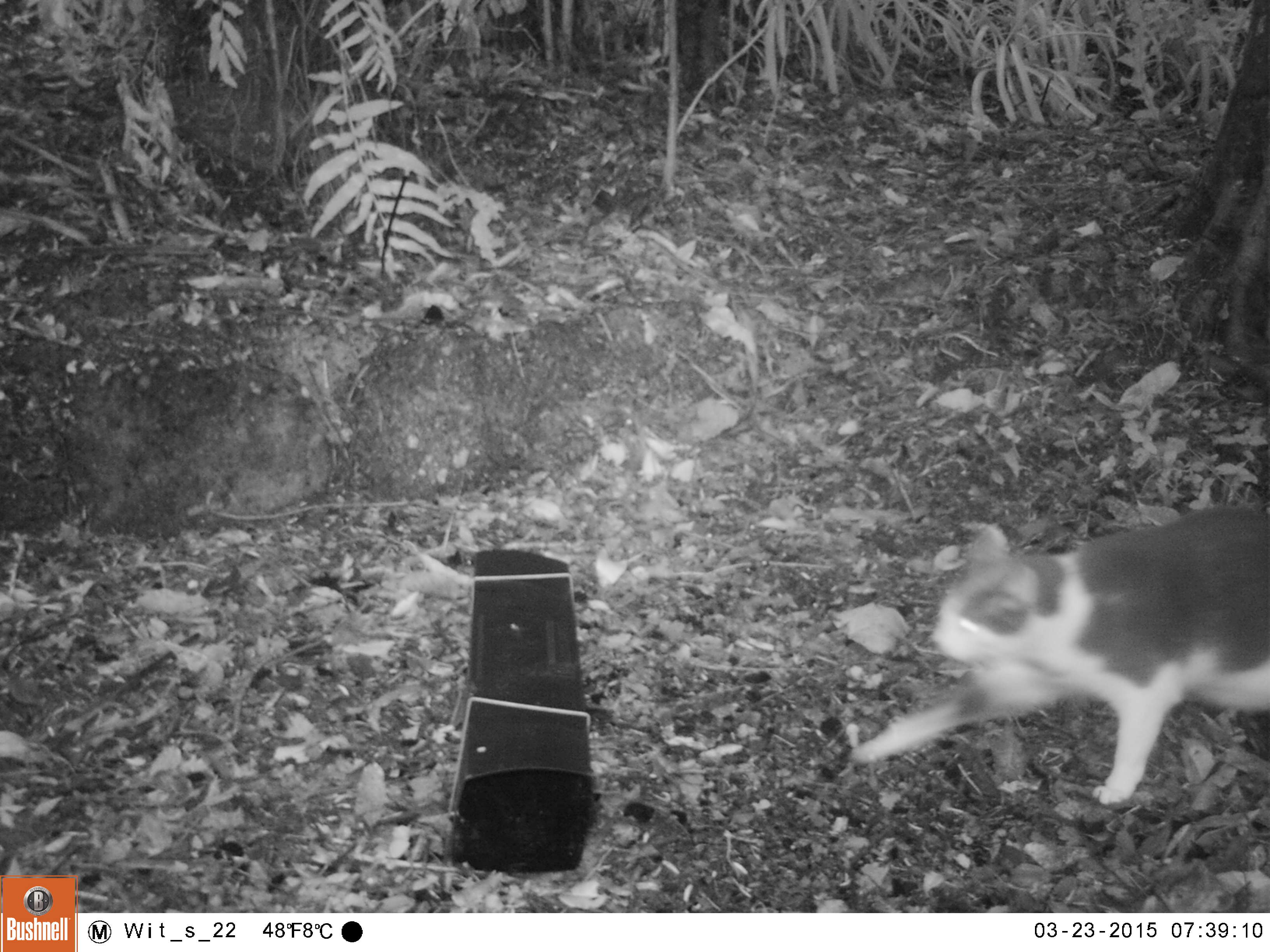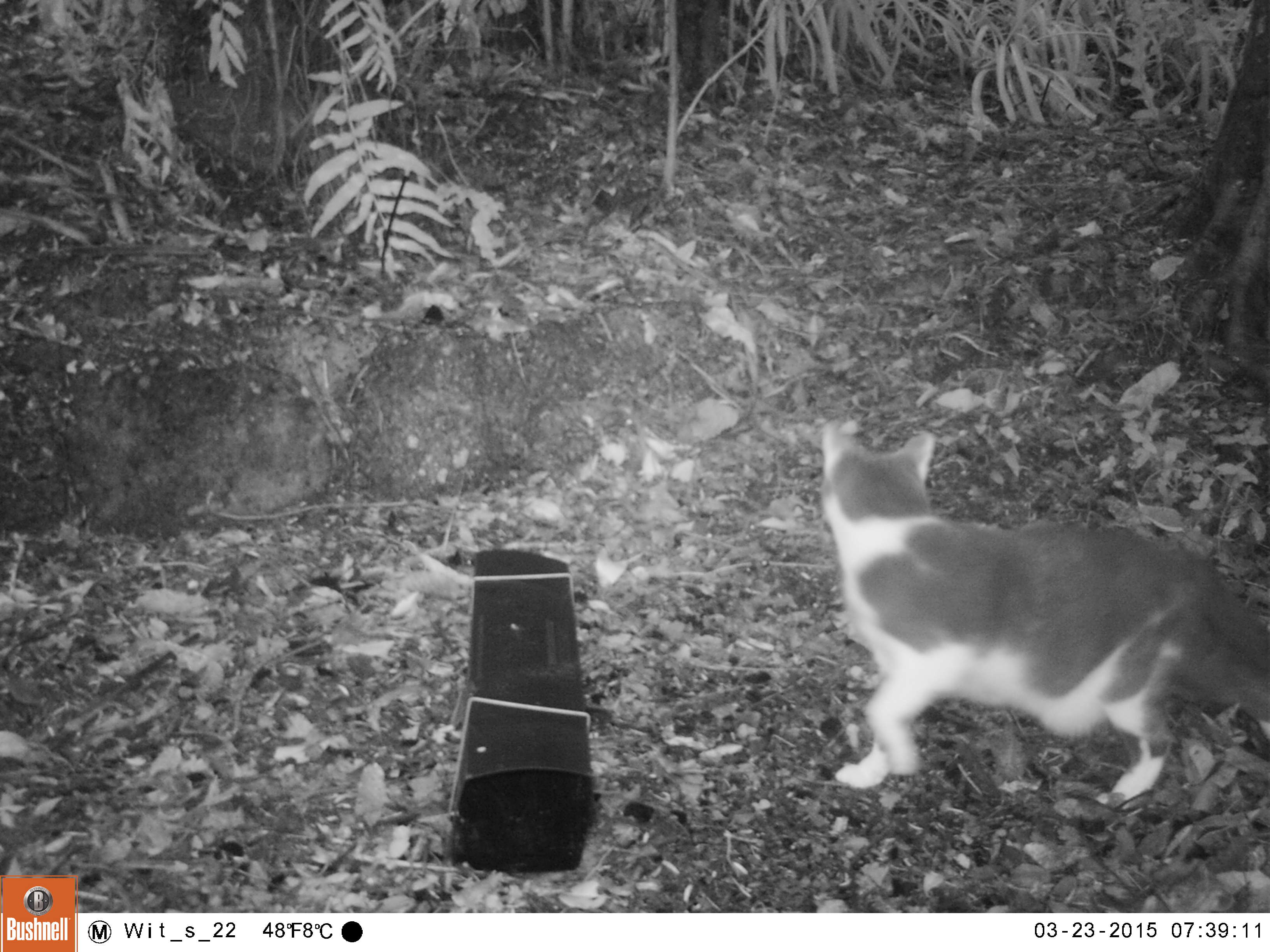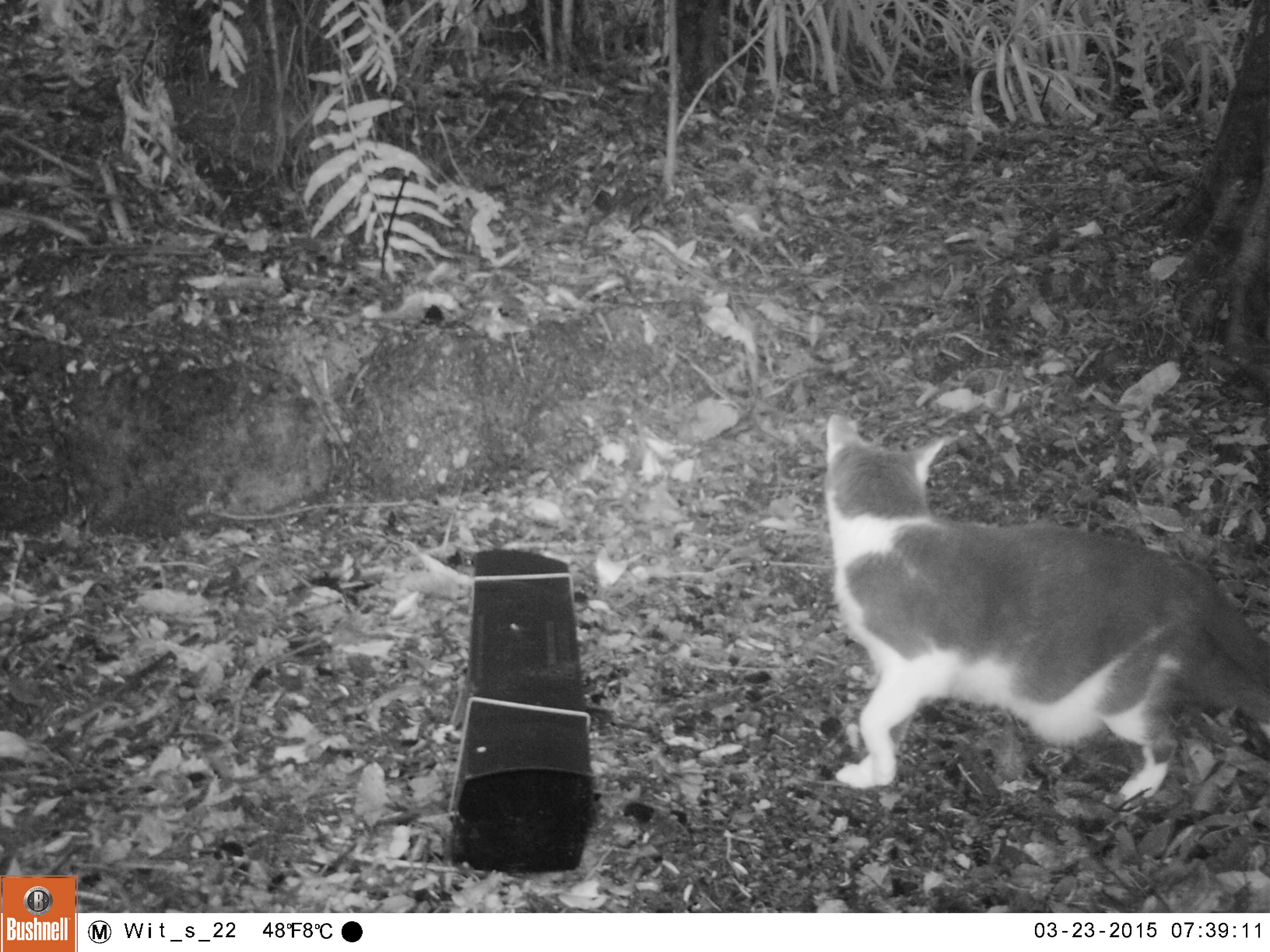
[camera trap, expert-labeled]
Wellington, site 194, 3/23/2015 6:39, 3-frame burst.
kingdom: Animalia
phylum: Chordata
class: Mammalia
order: Carnivora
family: Felidae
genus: Felis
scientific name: Felis catus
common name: cat